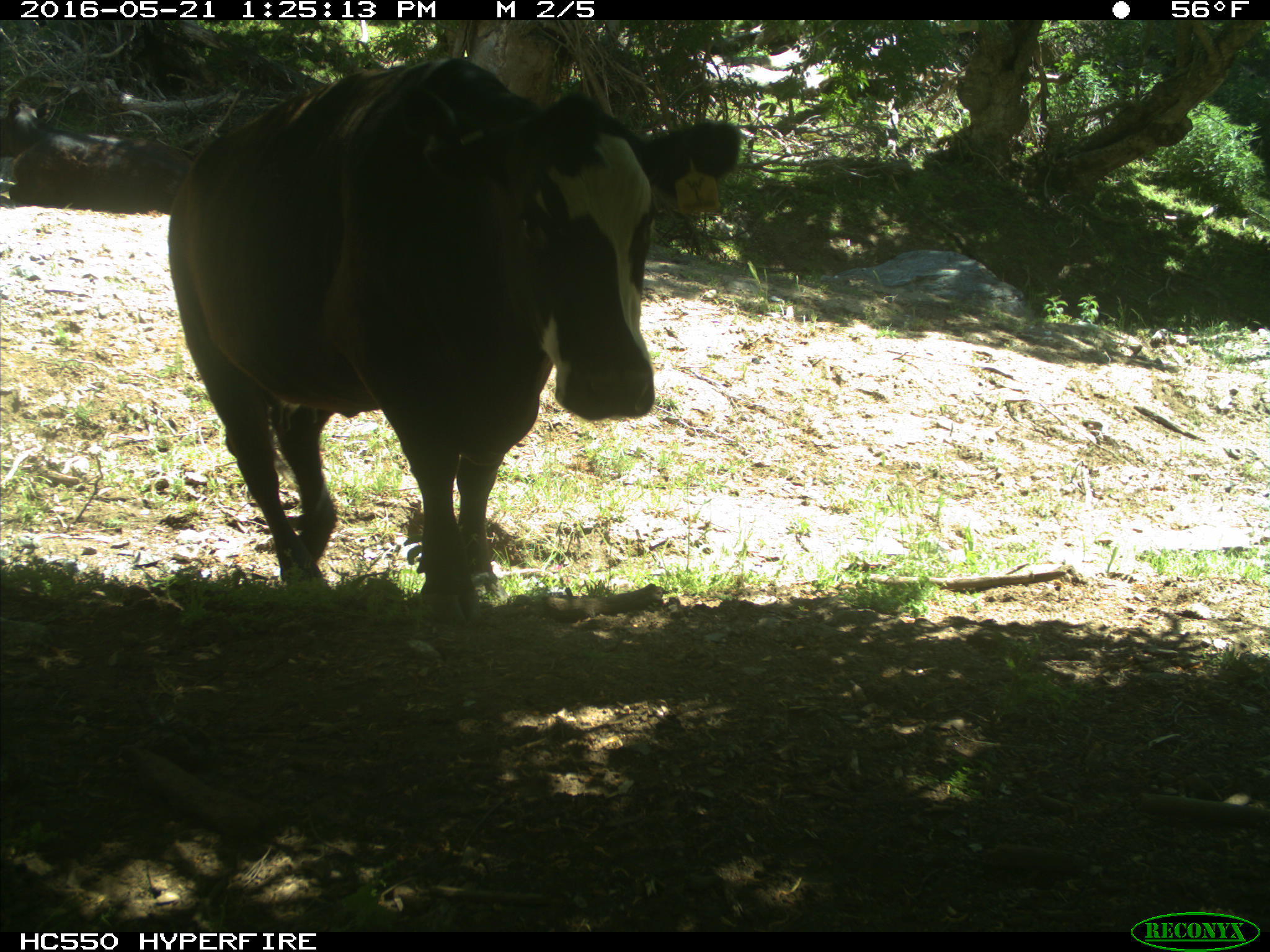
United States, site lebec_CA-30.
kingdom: Animalia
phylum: Chordata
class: Mammalia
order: Artiodactyla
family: Bovidae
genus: Bos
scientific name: Bos taurus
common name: domestic cow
Bos taurus (domestic cow).